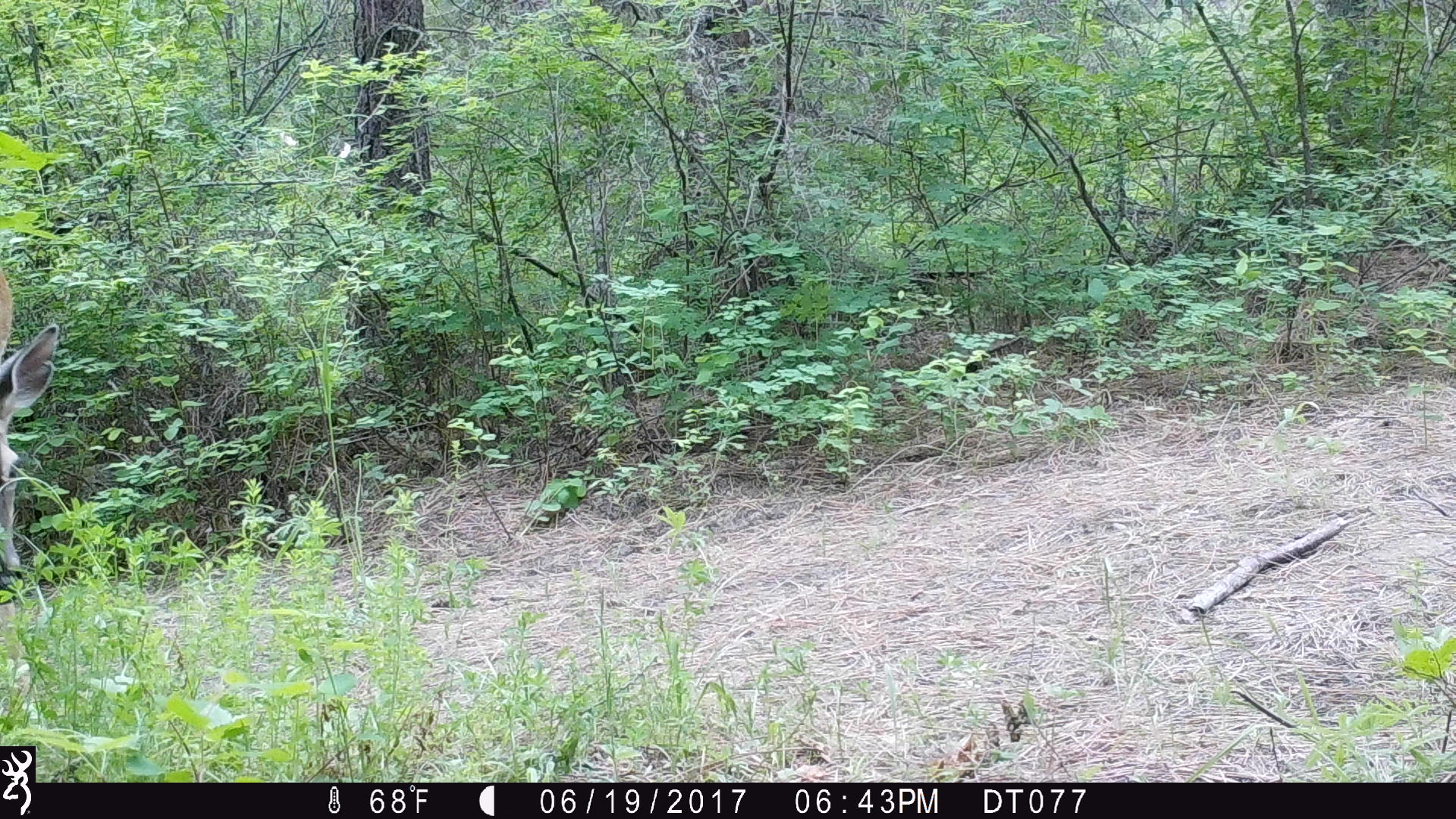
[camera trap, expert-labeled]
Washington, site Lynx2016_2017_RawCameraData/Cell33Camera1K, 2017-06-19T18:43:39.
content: unidentified animal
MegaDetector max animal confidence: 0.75